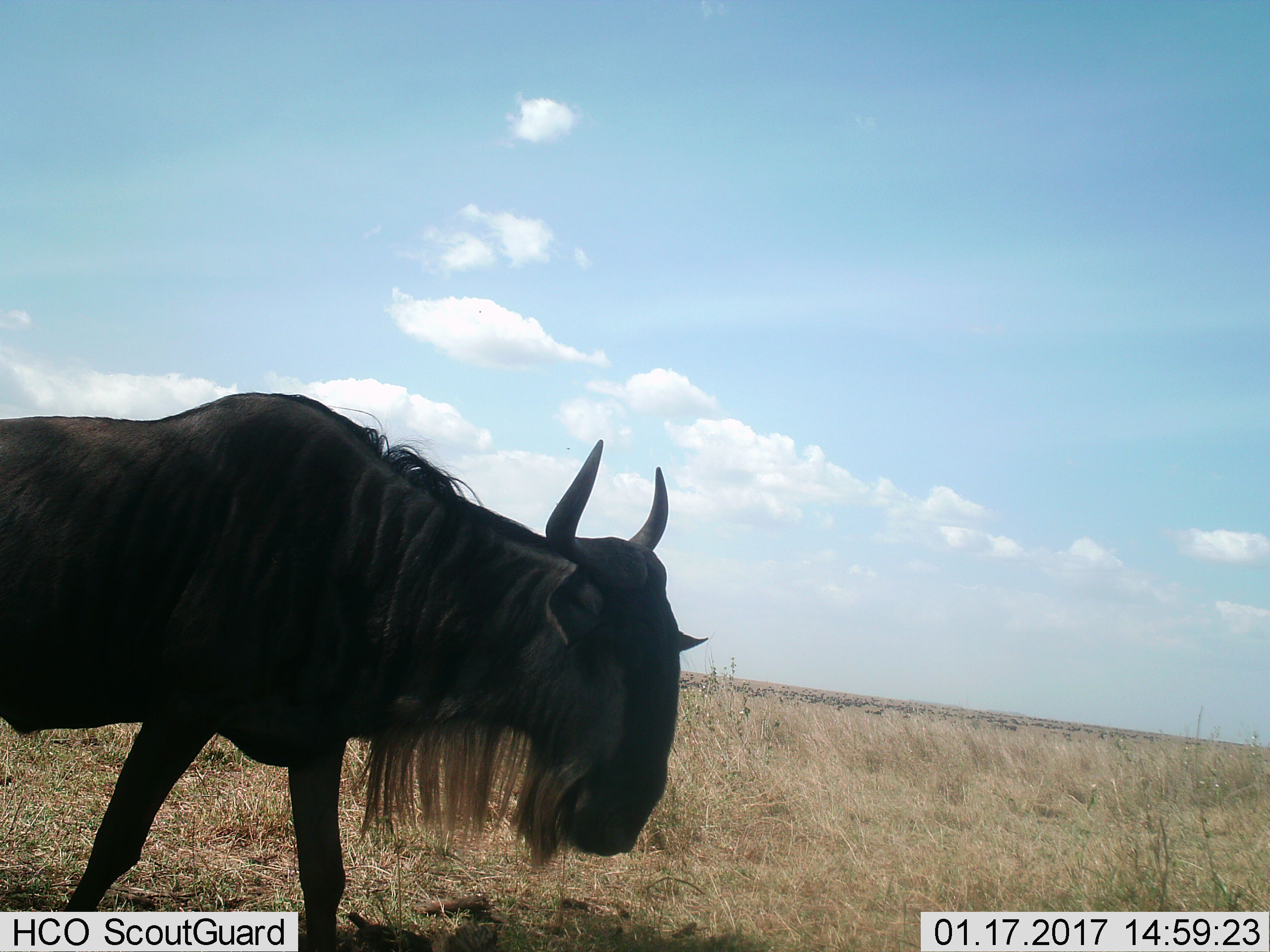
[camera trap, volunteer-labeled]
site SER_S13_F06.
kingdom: Animalia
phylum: Chordata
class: Mammalia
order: Artiodactyla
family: Bovidae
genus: Connochaetes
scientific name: Connochaetes taurinus taurinus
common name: blue wildebeest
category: wildebeestblue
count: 1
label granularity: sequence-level